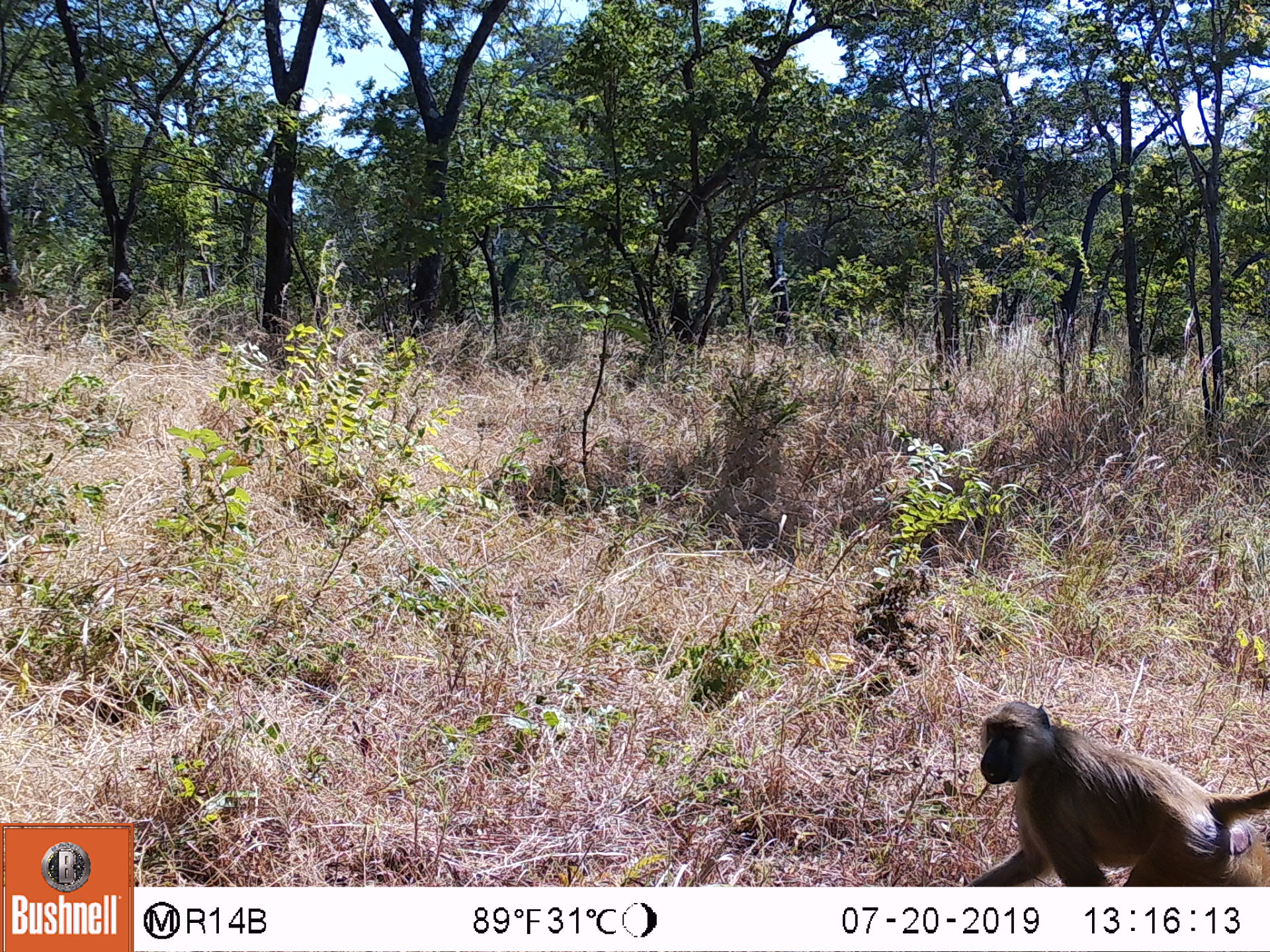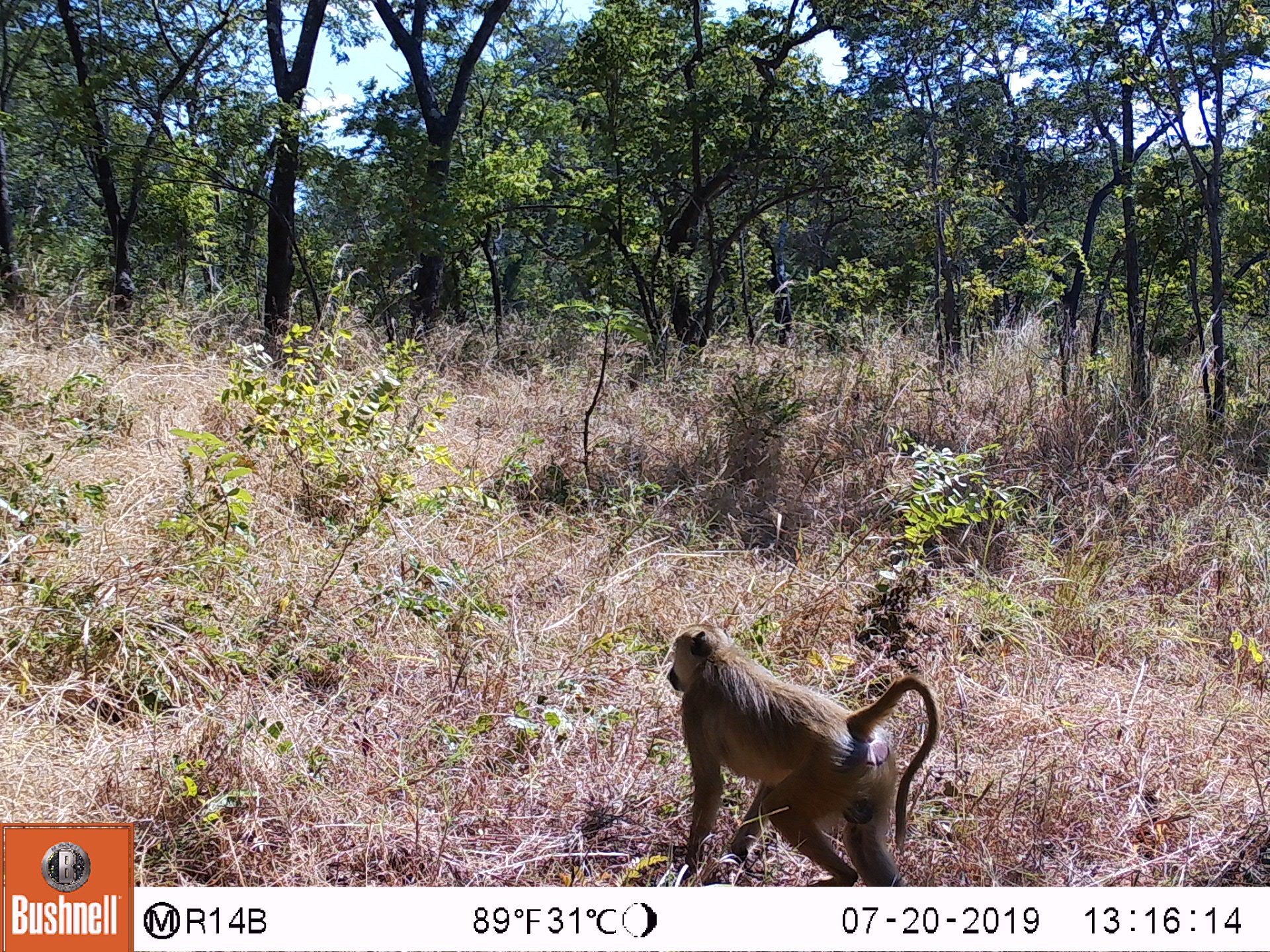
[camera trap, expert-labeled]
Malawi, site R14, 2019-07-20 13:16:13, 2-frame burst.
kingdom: Animalia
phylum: Chordata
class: Mammalia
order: Primates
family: Cercopithecidae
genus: Papio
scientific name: Papio cynocephalus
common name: yellow baboon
Yellow baboon (Papio cynocephalus), count 1.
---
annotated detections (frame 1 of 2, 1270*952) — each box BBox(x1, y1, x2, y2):
yellow baboon: BBox(950, 688, 1268, 886)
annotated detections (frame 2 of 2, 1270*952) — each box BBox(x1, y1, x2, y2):
yellow baboon: BBox(663, 616, 945, 885)